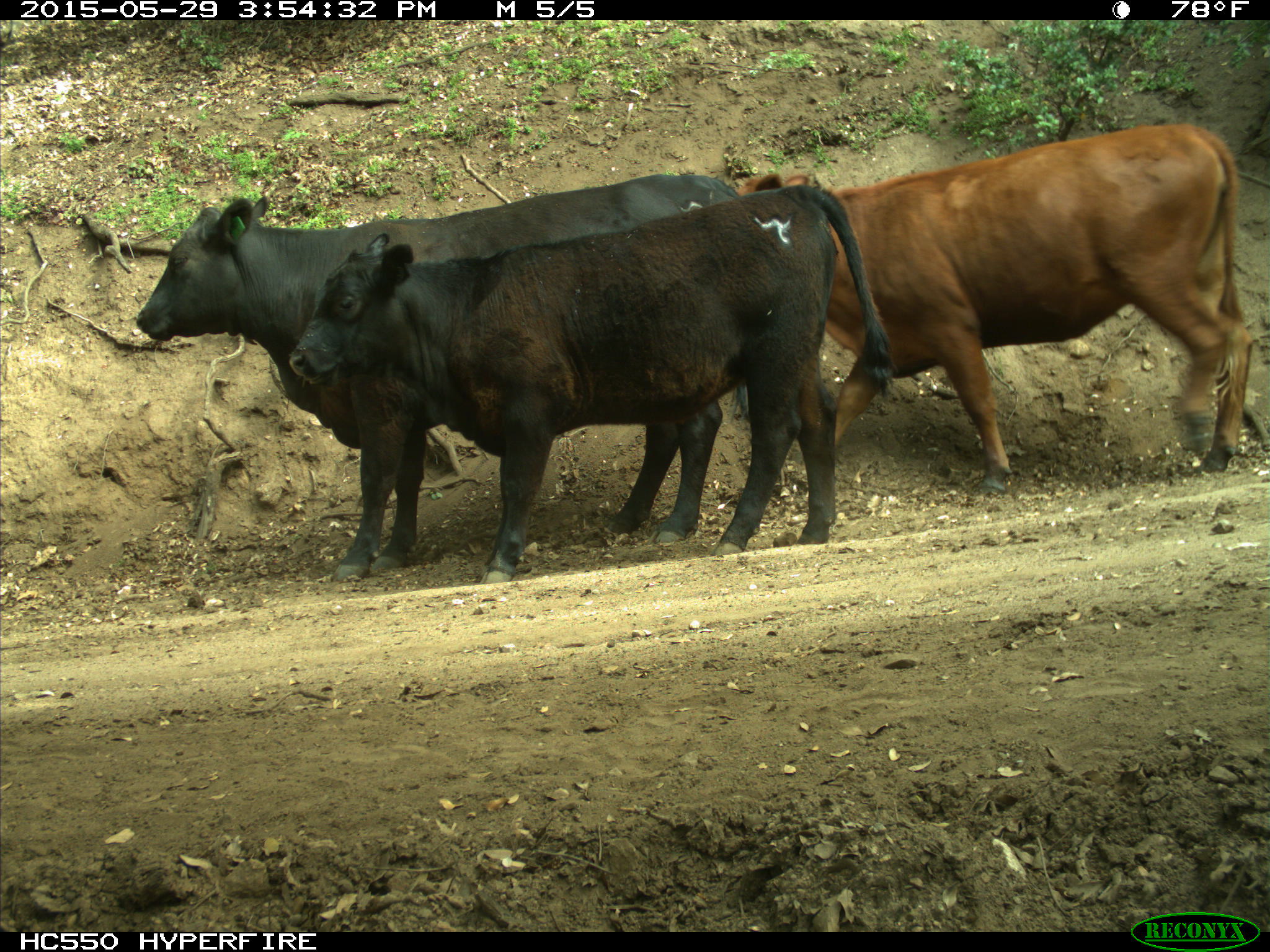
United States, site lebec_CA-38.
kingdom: Animalia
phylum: Chordata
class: Mammalia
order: Artiodactyla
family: Bovidae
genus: Bos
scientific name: Bos taurus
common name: domestic cow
Bos taurus (domestic cow).